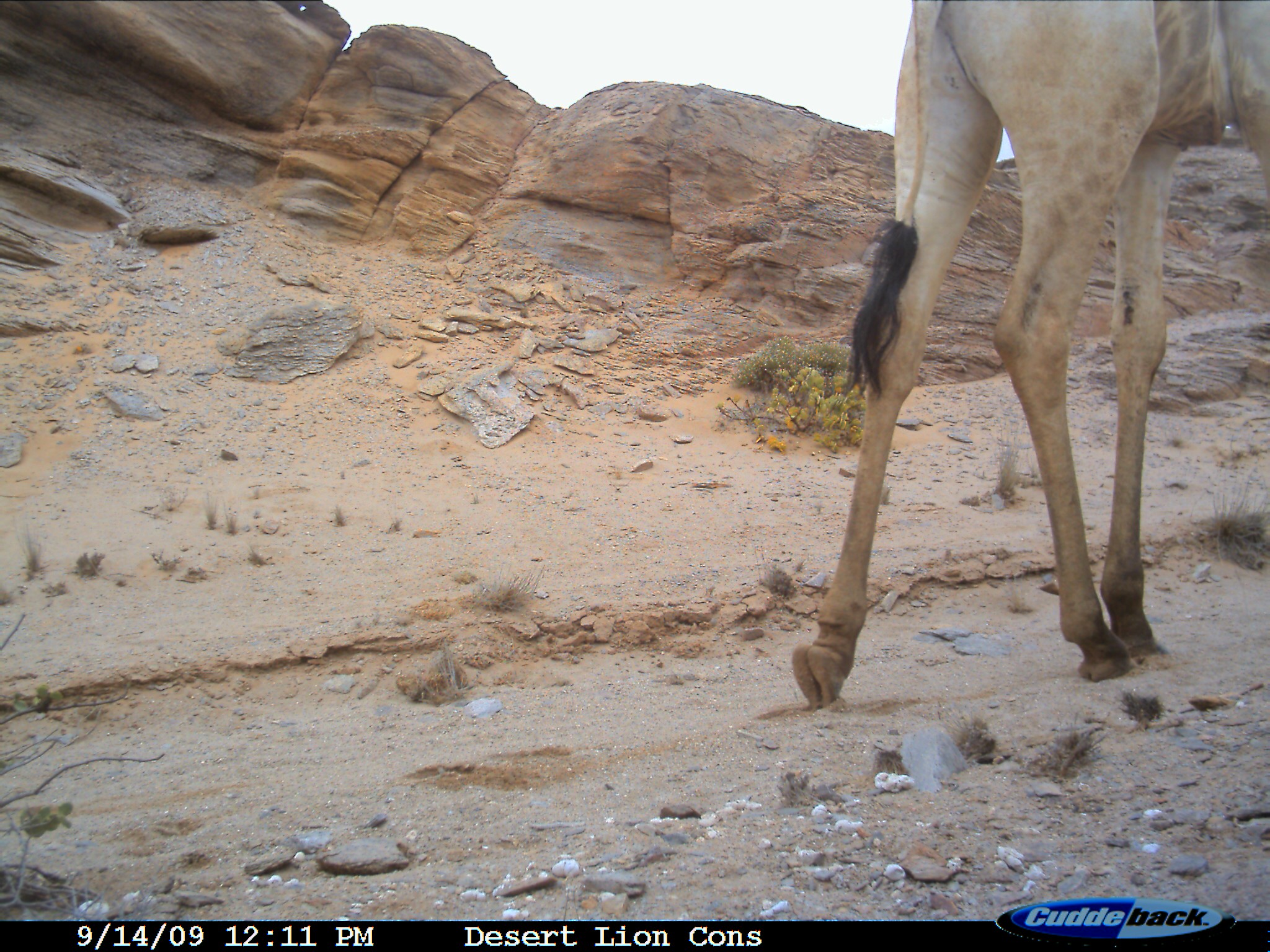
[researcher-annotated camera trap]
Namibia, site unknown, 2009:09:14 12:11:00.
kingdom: Animalia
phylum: Chordata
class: Mammalia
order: Artiodactyla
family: Giraffidae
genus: Giraffa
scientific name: Giraffa camelopardalis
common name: giraffe